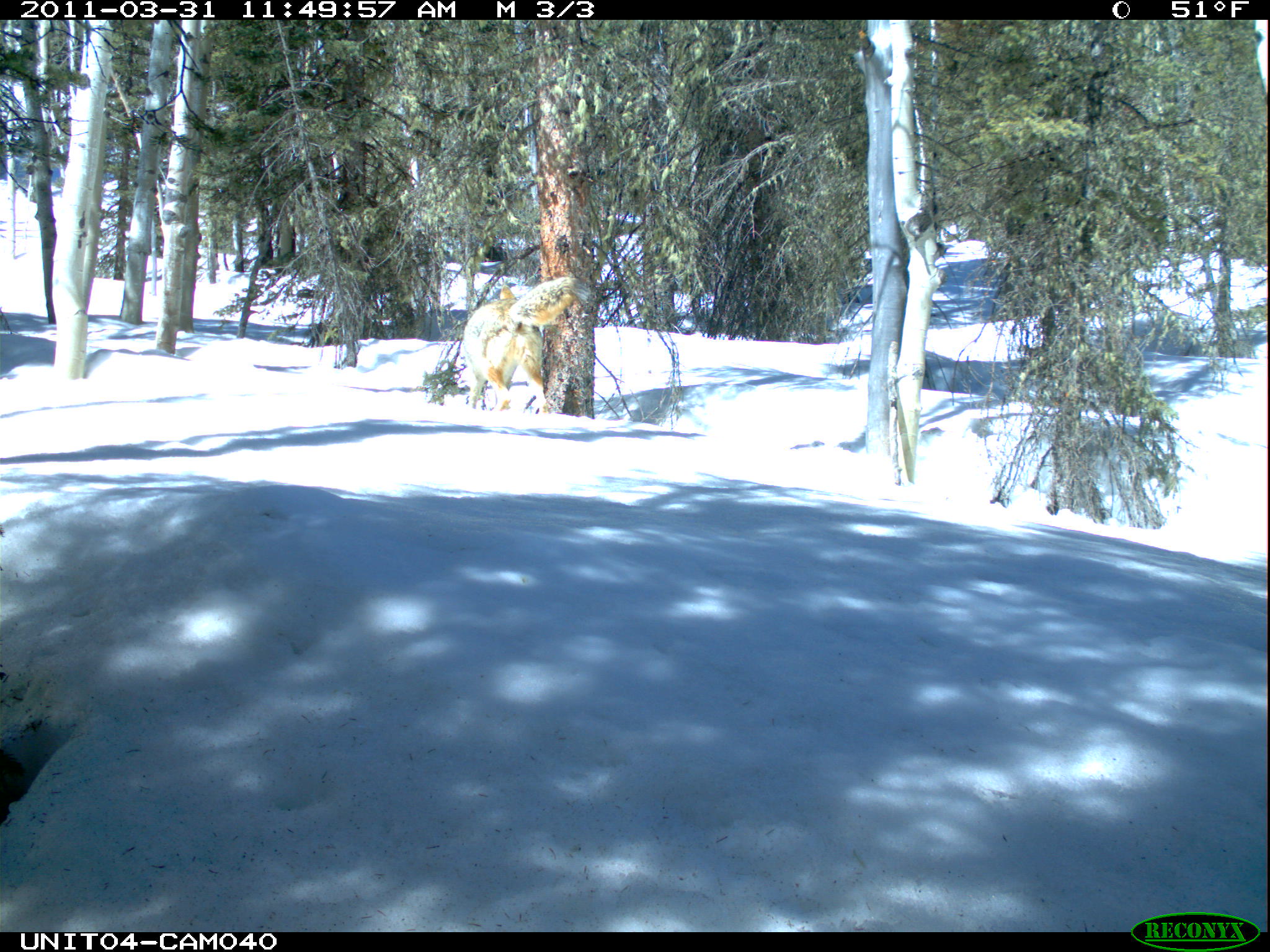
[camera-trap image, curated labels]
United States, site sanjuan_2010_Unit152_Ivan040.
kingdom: Animalia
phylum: Chordata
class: Mammalia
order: Carnivora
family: Canidae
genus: Canis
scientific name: Canis latrans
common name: coyote